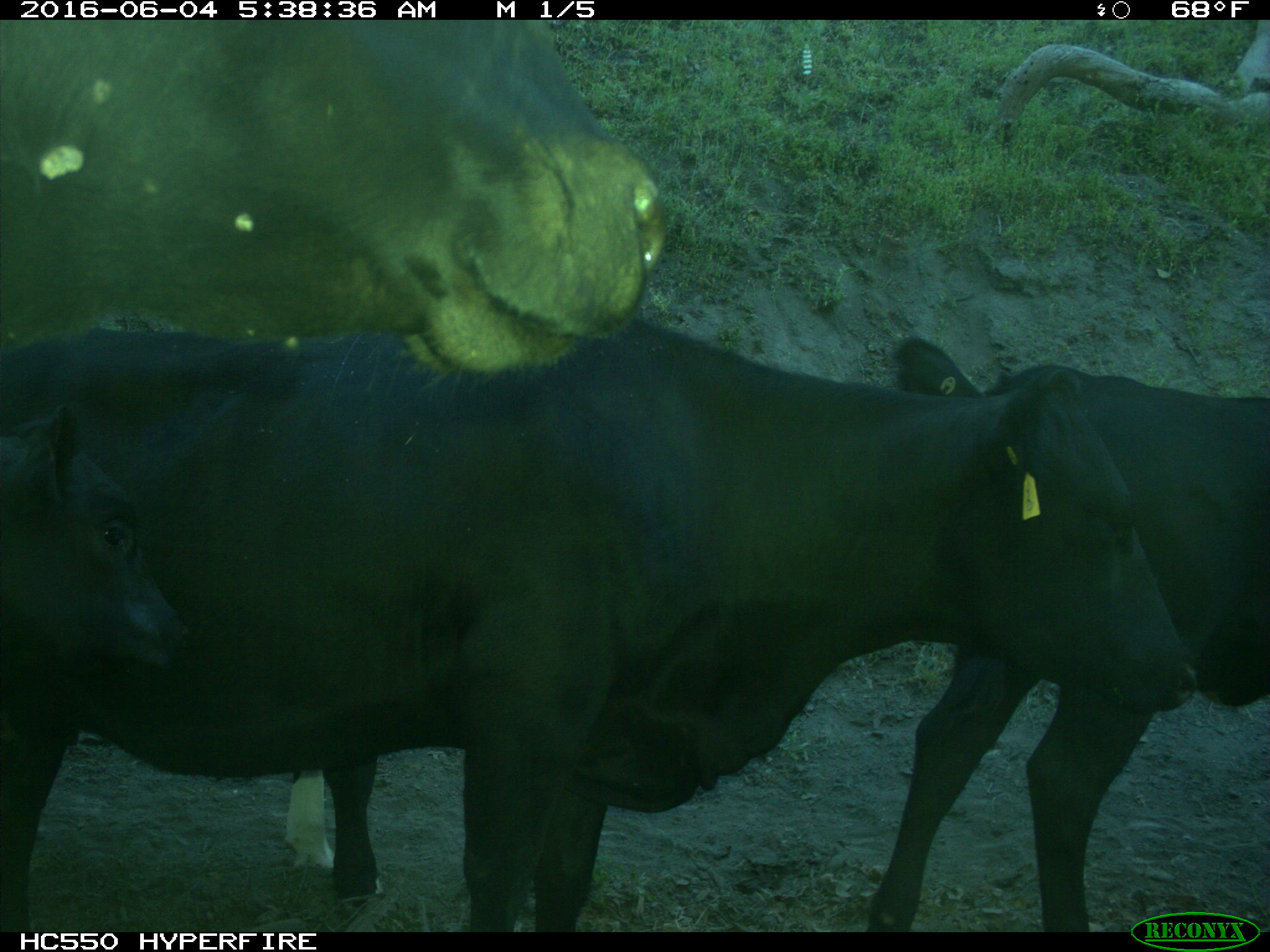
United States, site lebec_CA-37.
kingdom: Animalia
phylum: Chordata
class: Mammalia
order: Artiodactyla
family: Bovidae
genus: Bos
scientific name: Bos taurus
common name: domestic cow